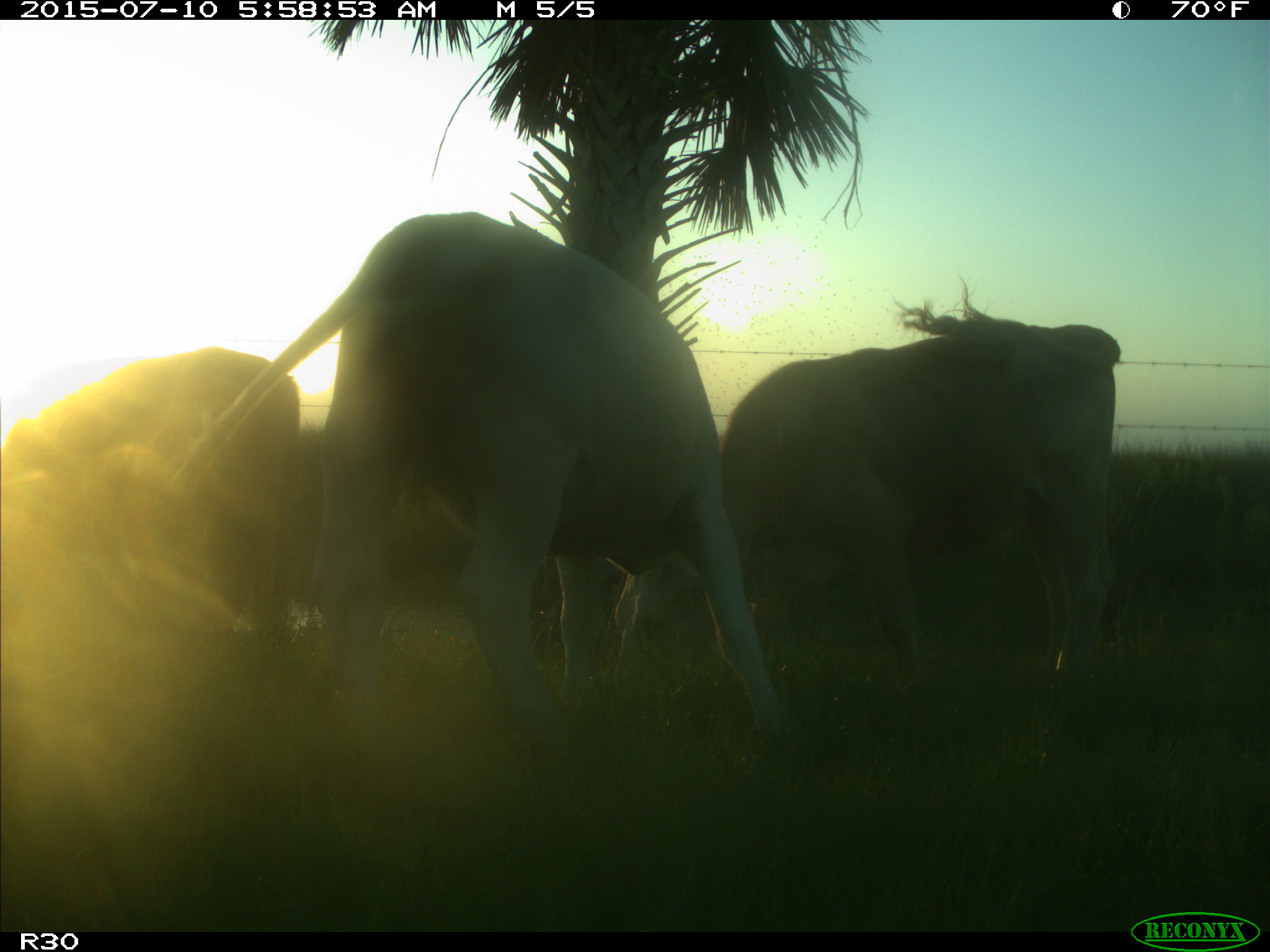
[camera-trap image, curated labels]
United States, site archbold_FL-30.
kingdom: Animalia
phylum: Chordata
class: Mammalia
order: Artiodactyla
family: Bovidae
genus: Bos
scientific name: Bos taurus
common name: domestic cow